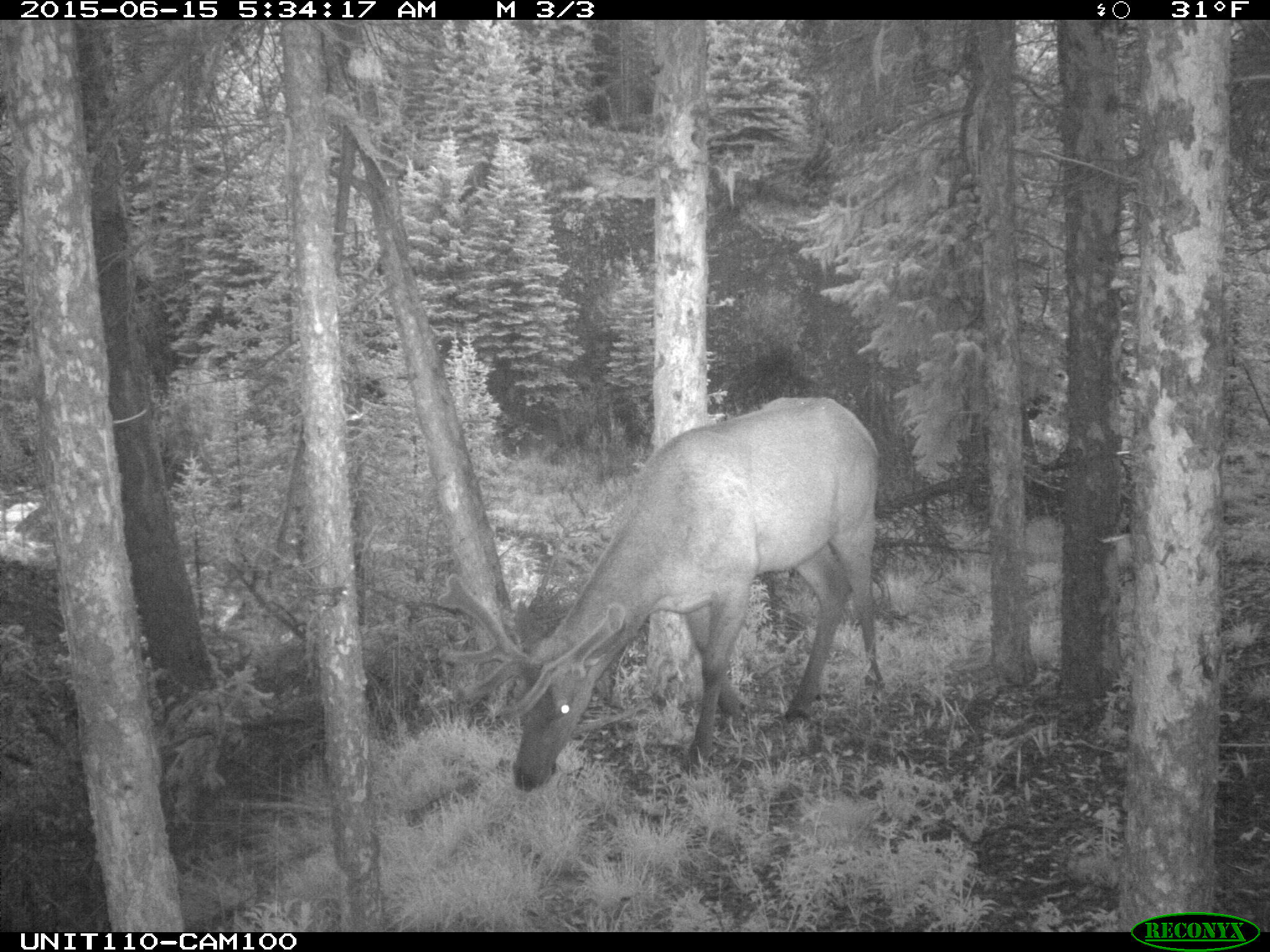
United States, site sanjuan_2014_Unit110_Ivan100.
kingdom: Animalia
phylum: Chordata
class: Mammalia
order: Artiodactyla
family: Cervidae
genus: Cervus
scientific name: Cervus elaphus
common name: red deer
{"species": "Cervus elaphus (red deer)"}